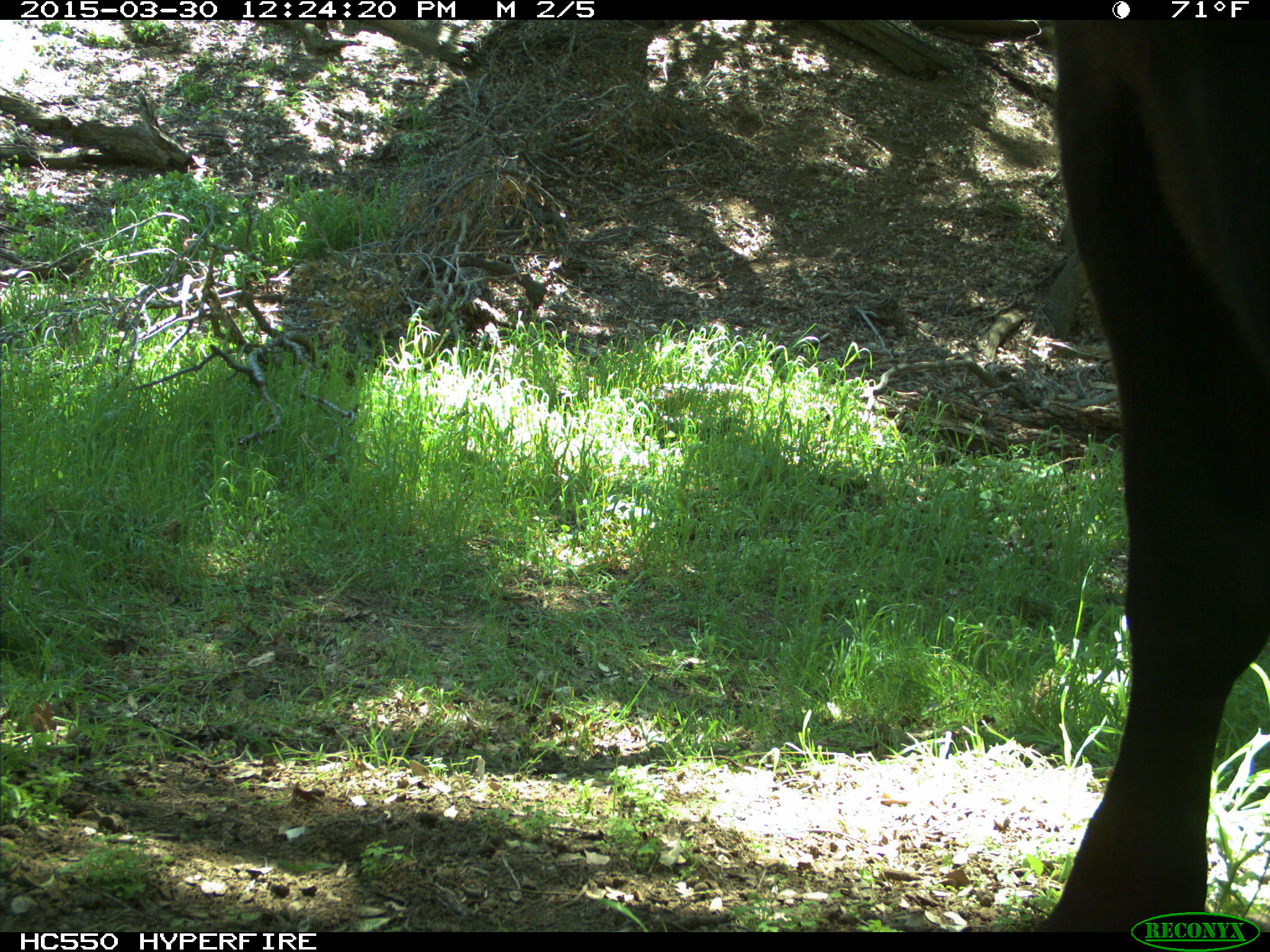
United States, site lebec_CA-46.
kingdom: Animalia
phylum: Chordata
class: Mammalia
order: Artiodactyla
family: Bovidae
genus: Bos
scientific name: Bos taurus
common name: domestic cow